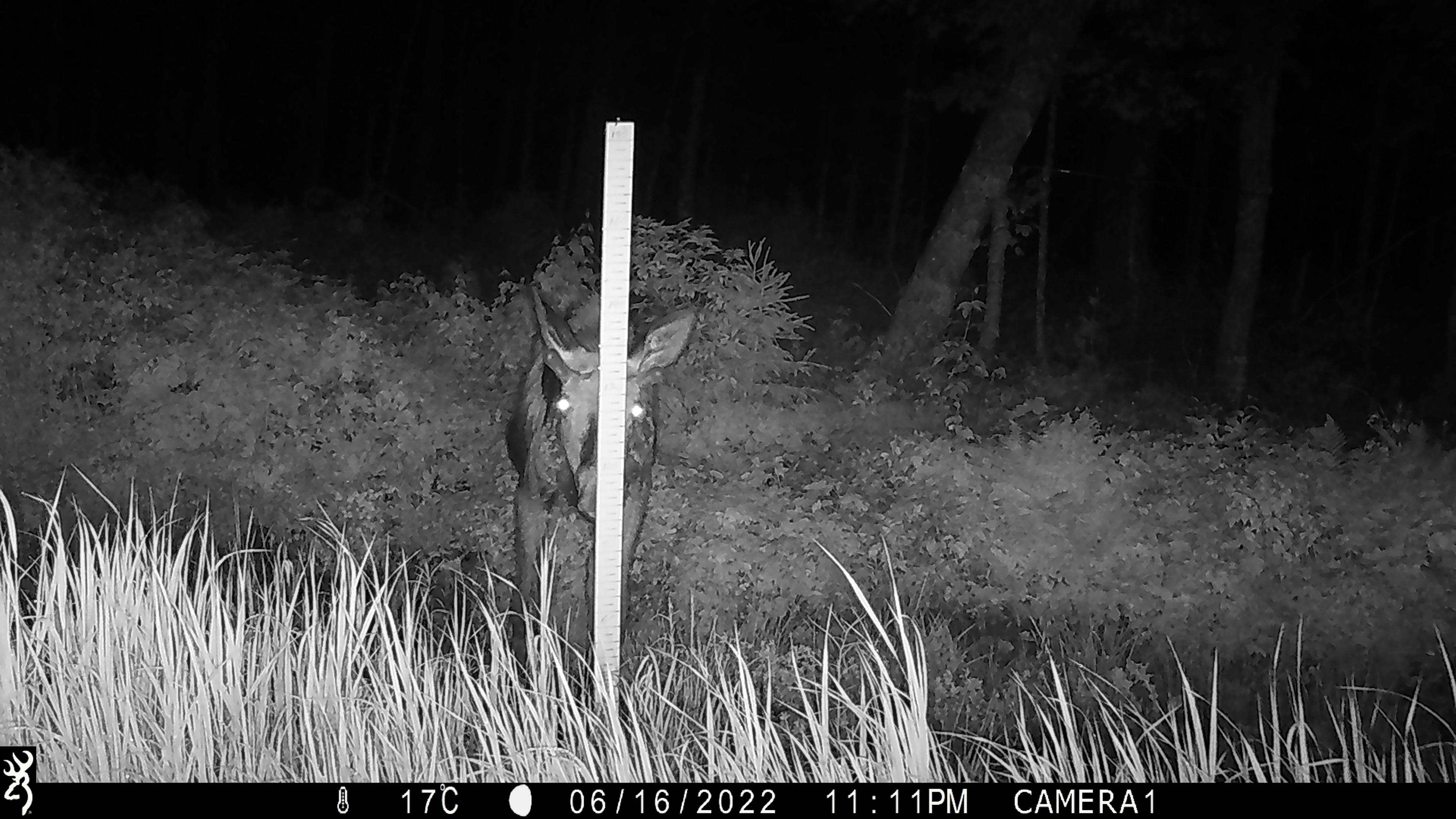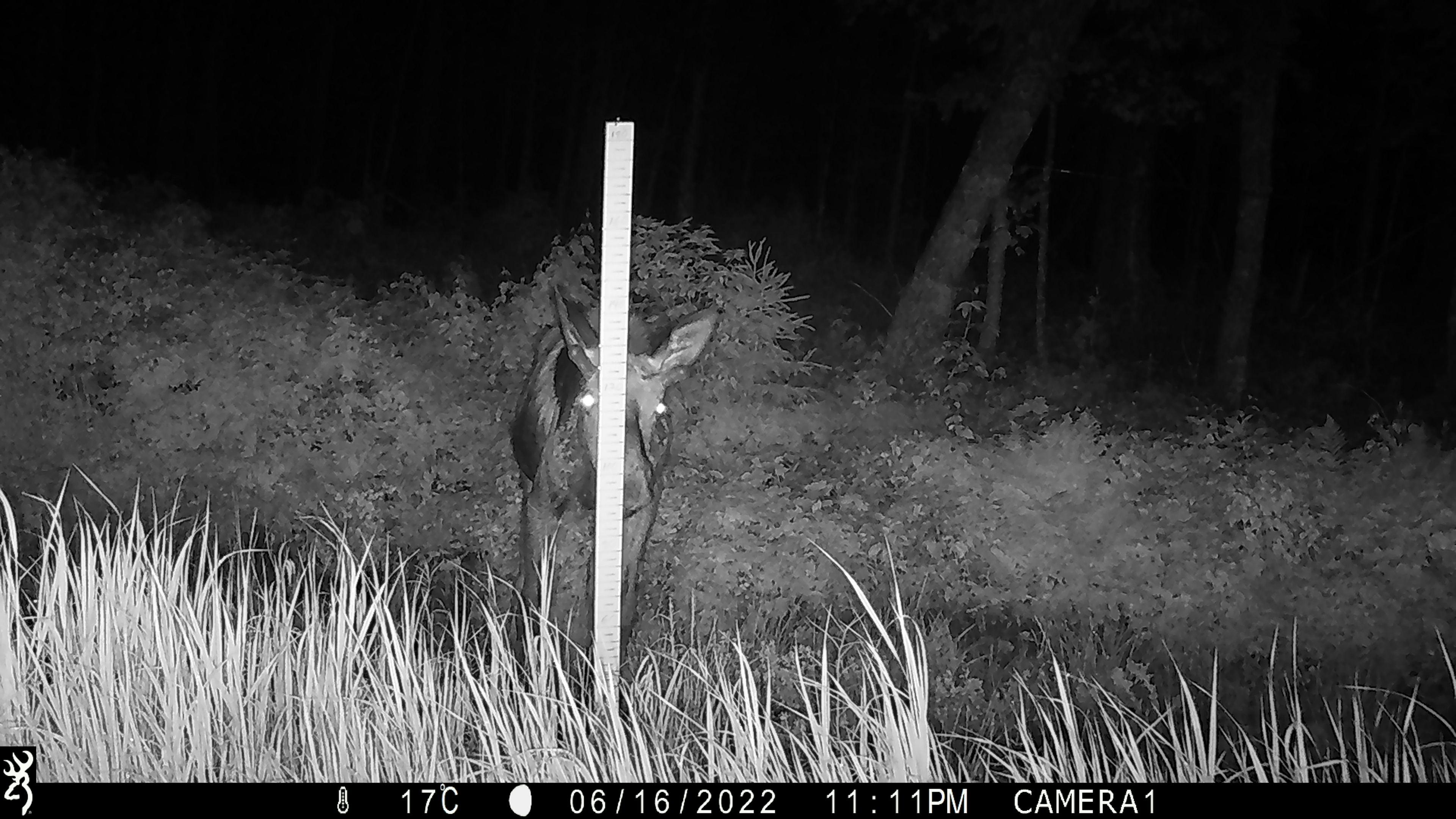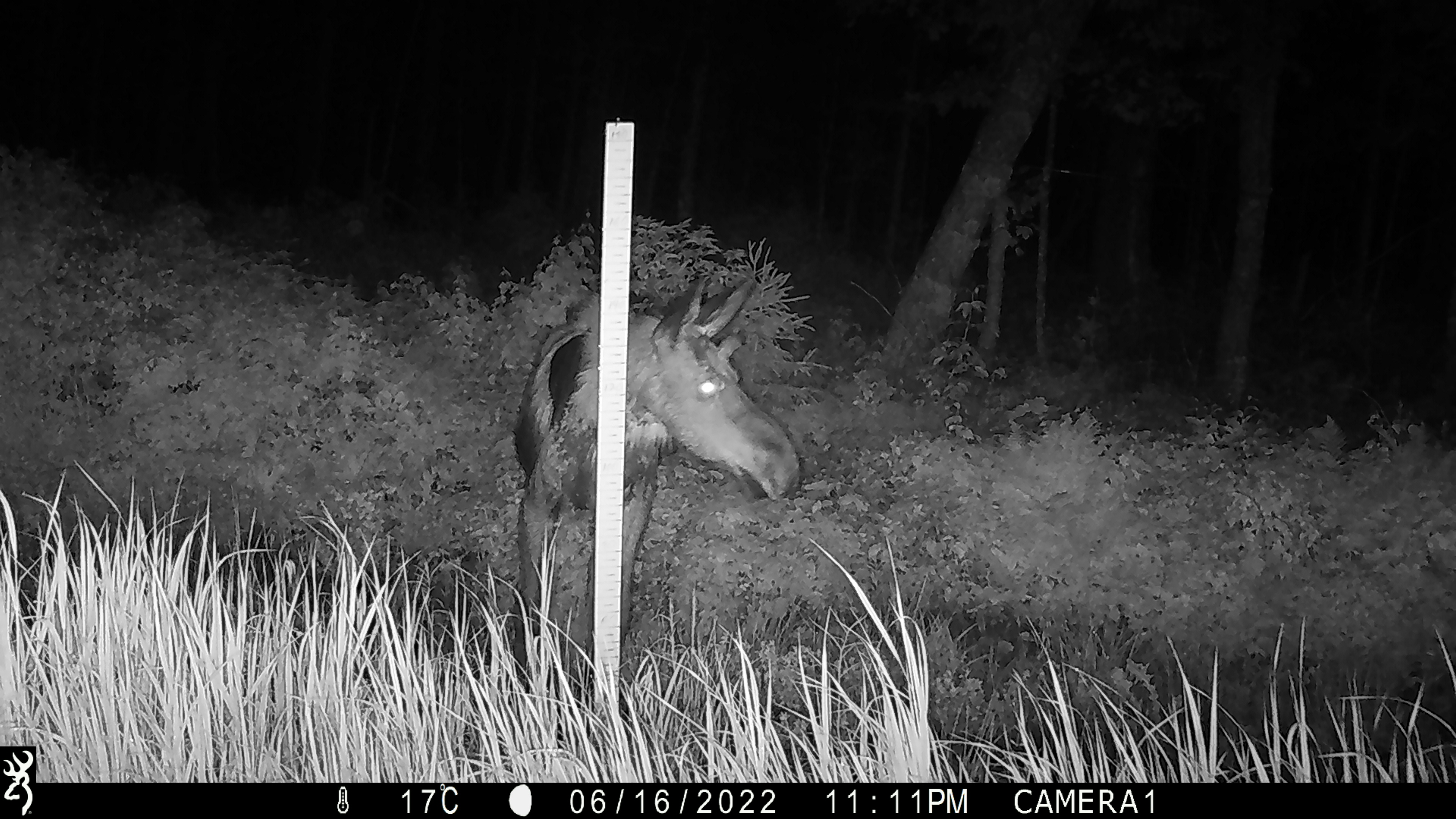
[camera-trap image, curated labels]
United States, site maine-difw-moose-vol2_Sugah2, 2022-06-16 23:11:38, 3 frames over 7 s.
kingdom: Animalia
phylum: Chordata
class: Mammalia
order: Artiodactyla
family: Cervidae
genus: Alces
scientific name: Alces alces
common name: moose